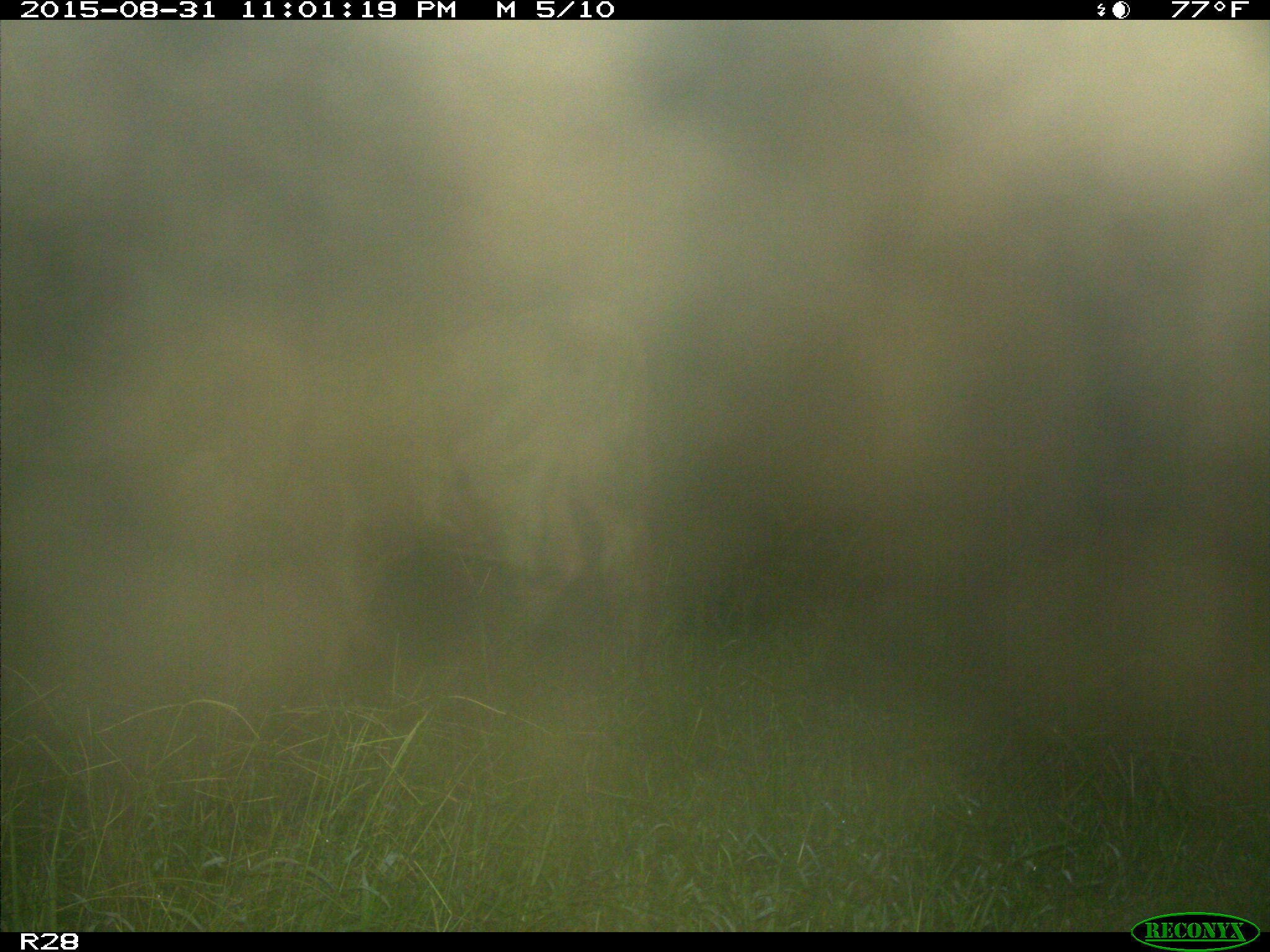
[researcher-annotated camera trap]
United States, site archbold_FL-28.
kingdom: Animalia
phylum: Chordata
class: Mammalia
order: Artiodactyla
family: Bovidae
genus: Bos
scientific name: Bos taurus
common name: domestic cow